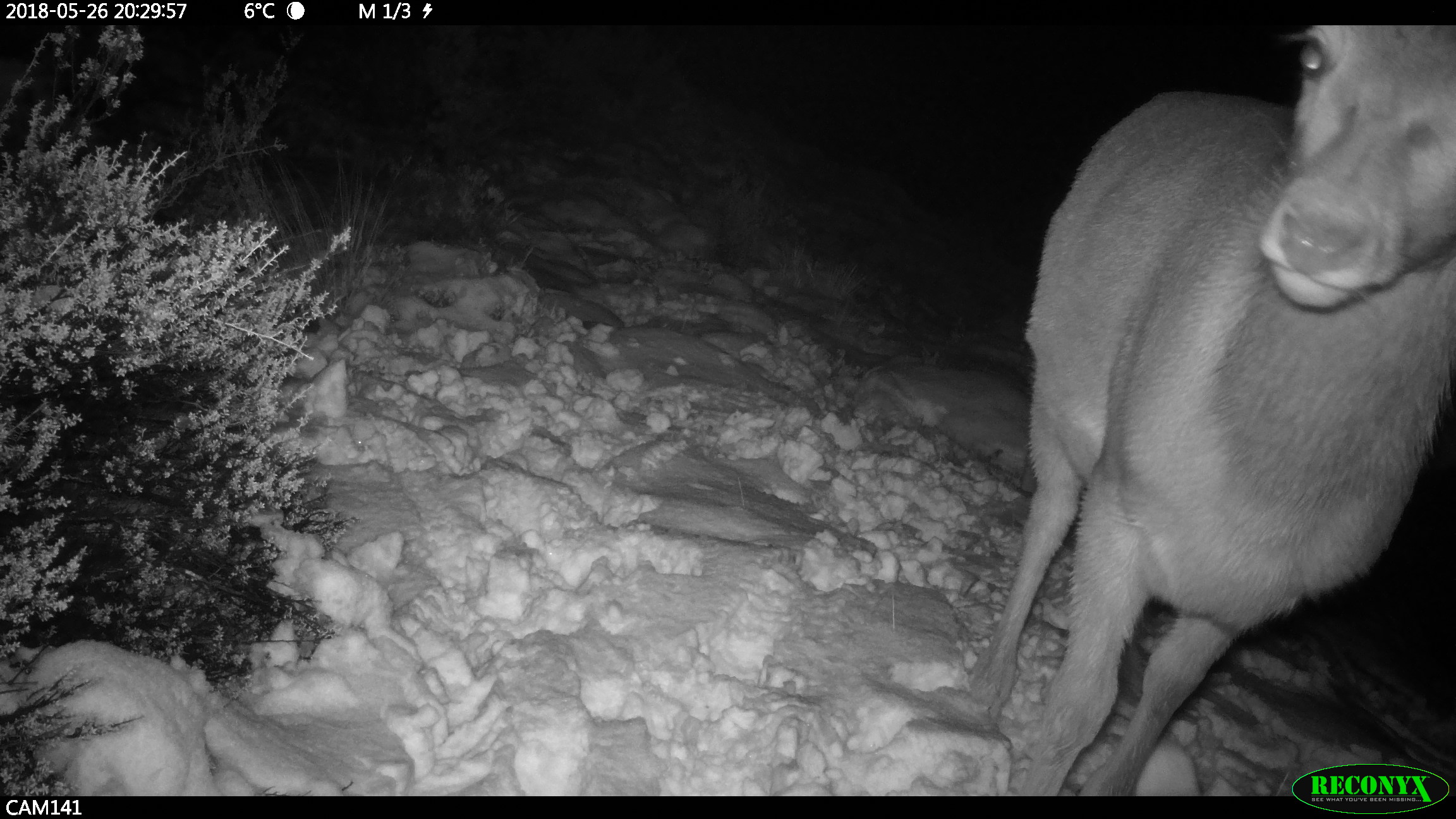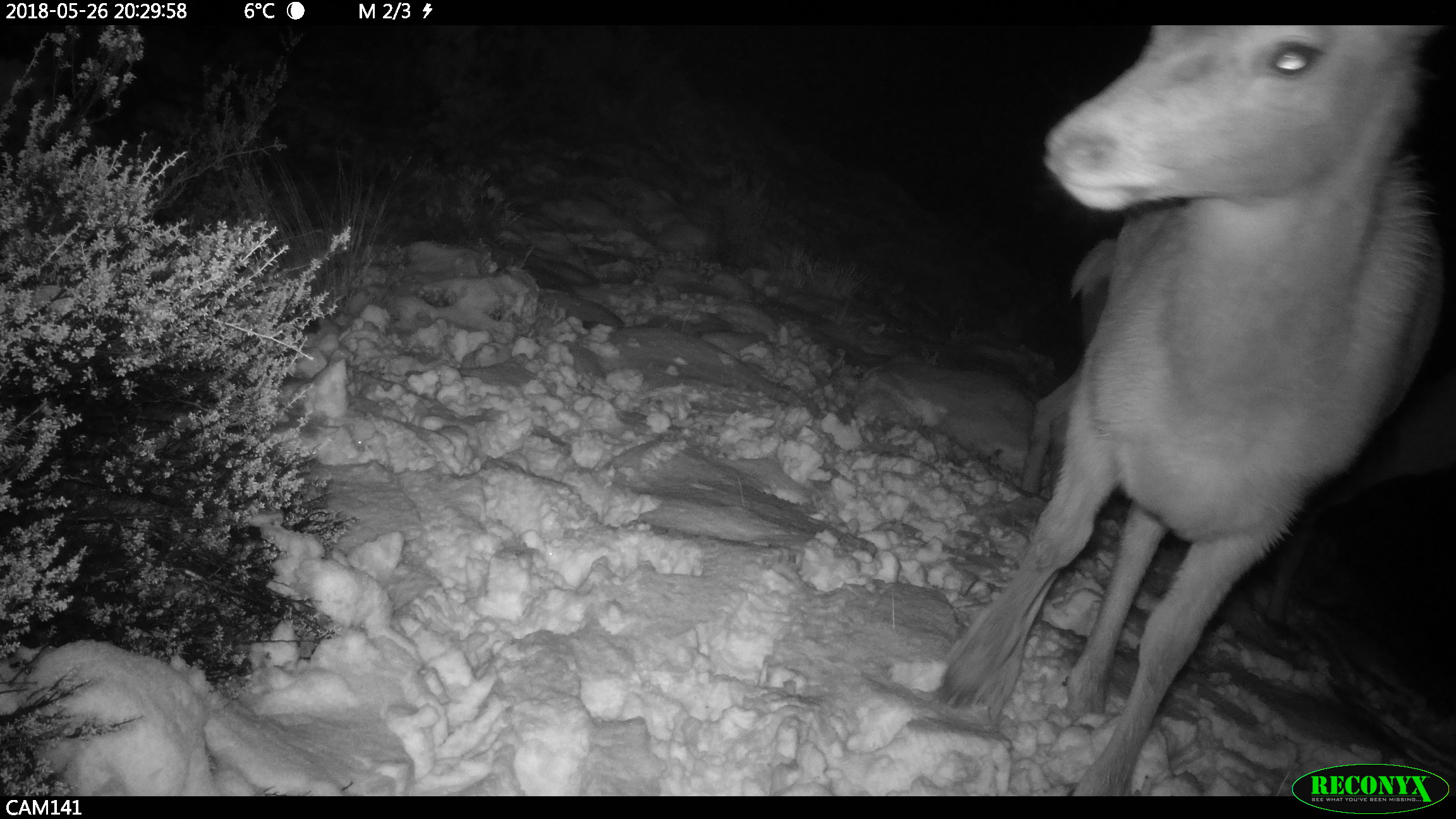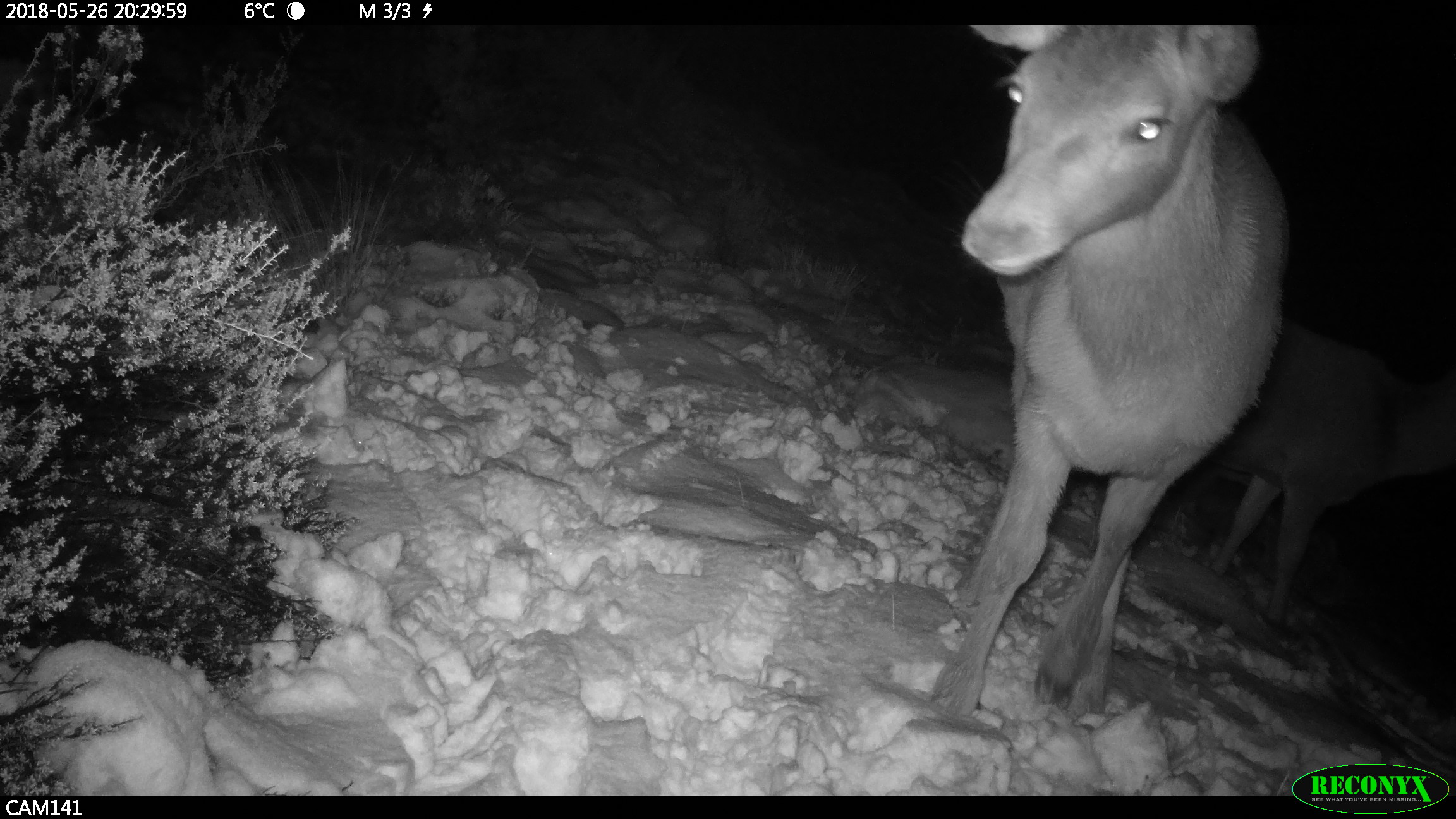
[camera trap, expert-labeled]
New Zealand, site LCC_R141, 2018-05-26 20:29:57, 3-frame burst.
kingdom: Animalia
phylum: Chordata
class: Mammalia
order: Artiodactyla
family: Cervidae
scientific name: Cervidae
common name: deer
Deer (Cervidae).